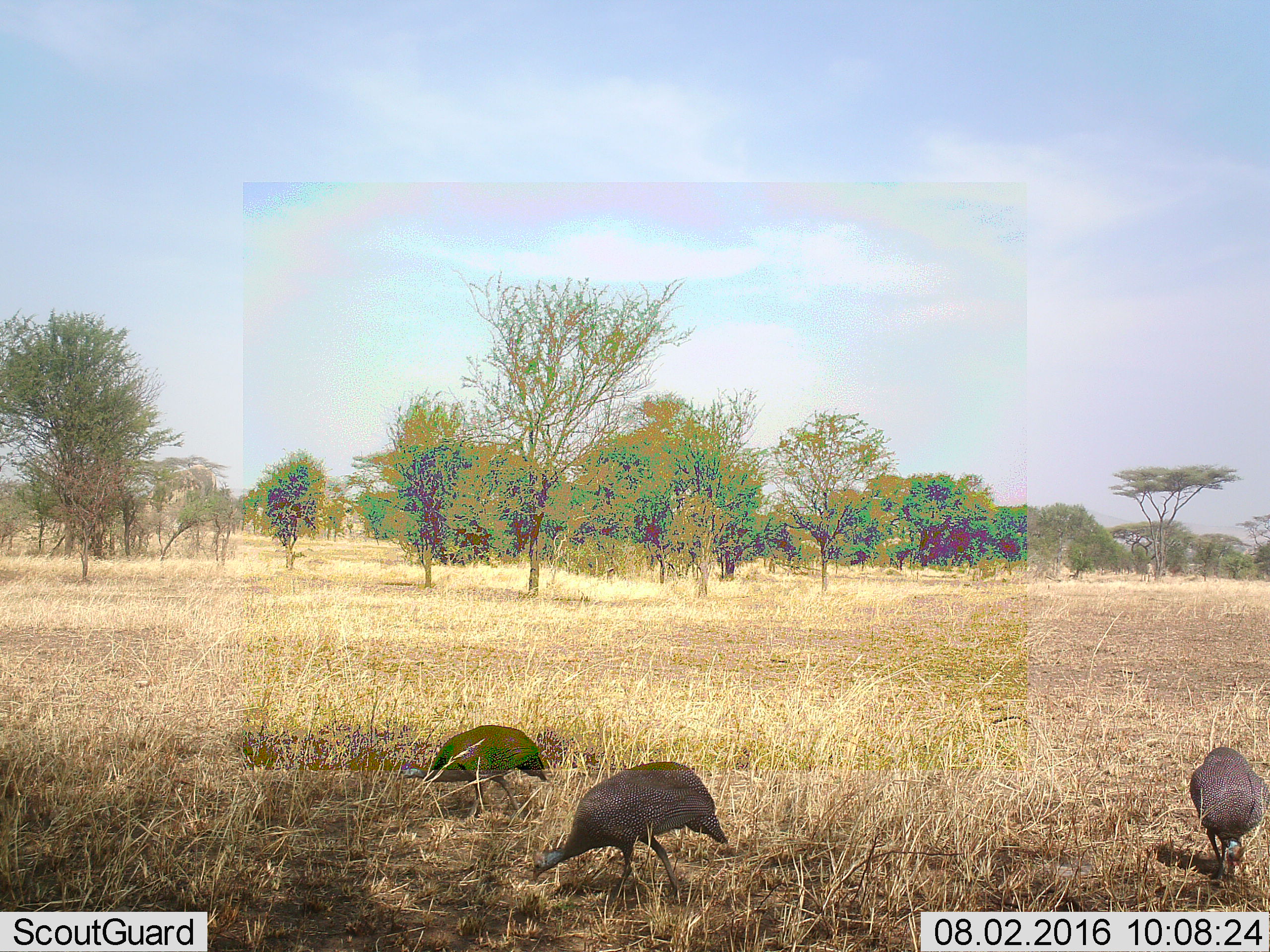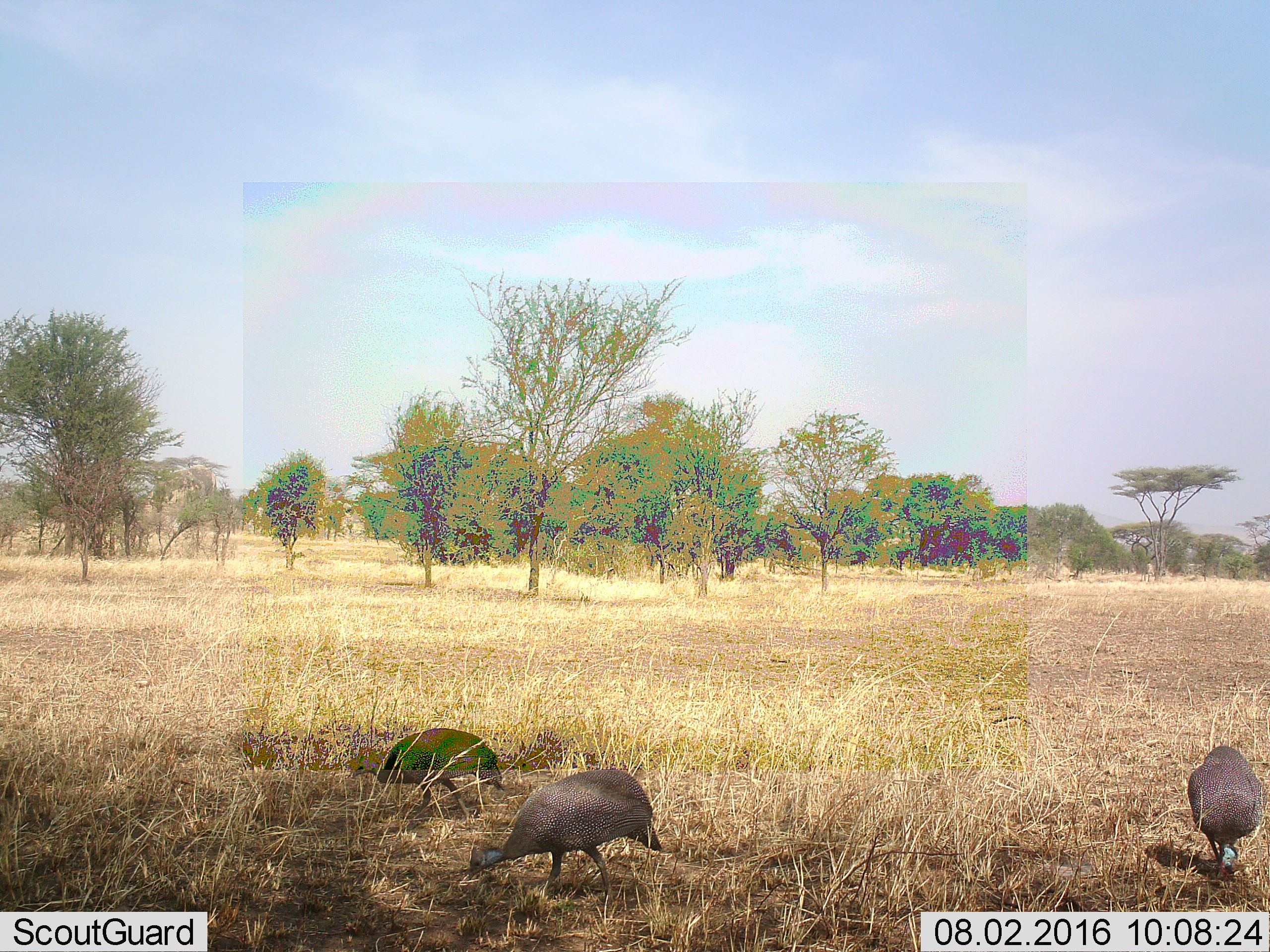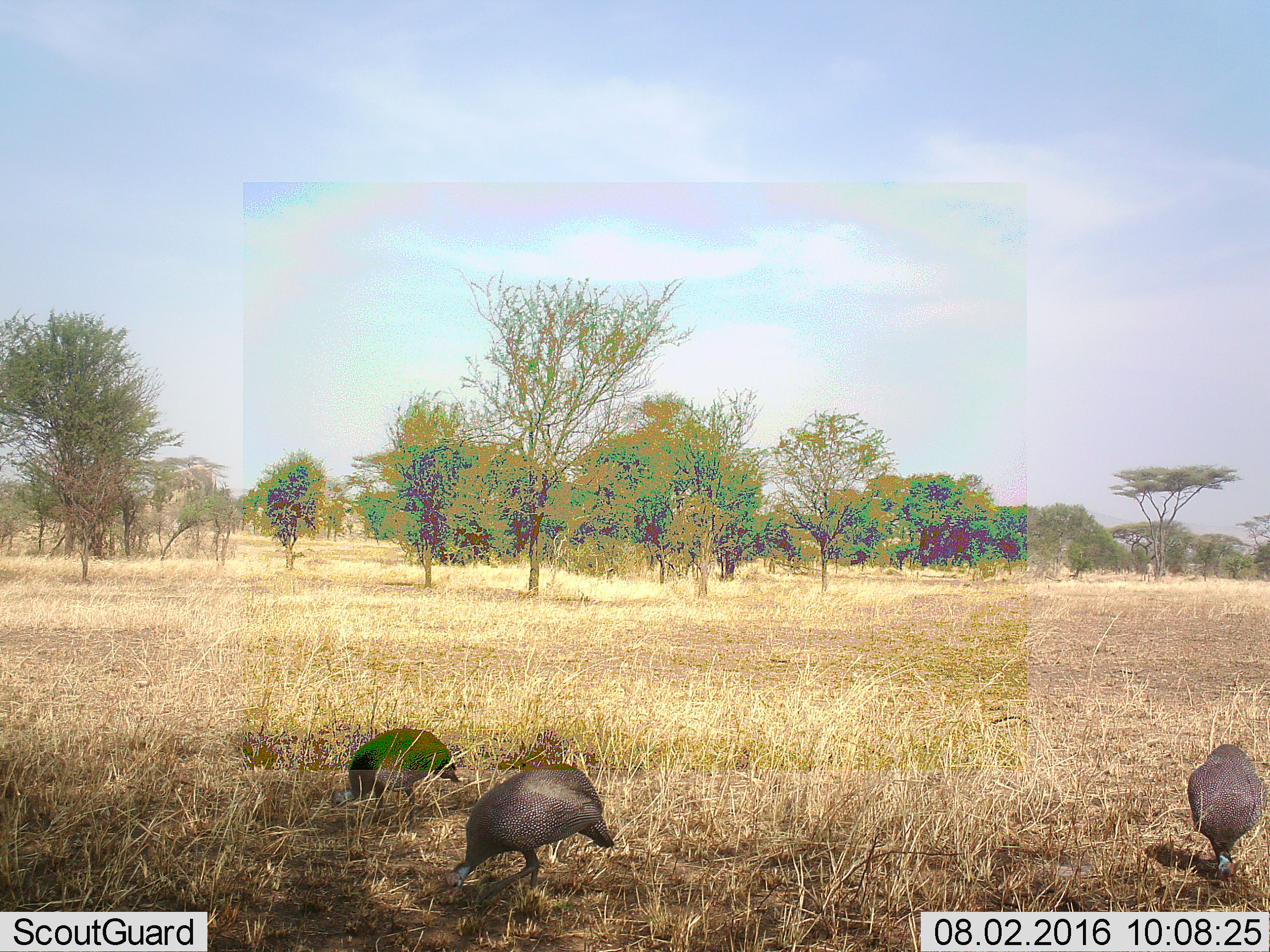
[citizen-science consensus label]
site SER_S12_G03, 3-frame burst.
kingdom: Animalia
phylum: Chordata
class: Aves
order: Galliformes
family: Numididae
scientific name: Numididae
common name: guineafowl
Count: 3.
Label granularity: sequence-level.